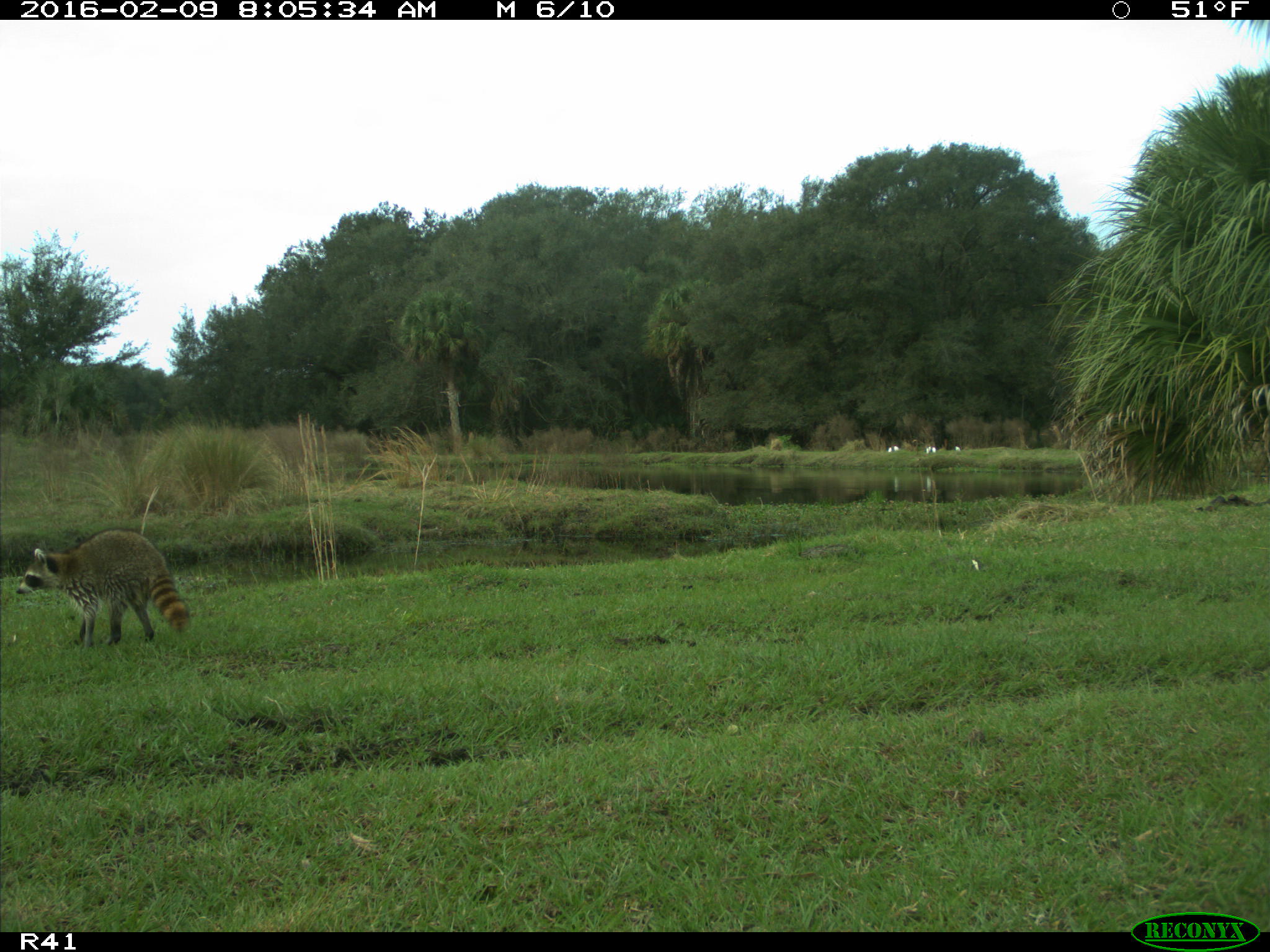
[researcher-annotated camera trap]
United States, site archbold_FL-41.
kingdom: Animalia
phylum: Chordata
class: Mammalia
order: Carnivora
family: Procyonidae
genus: Procyon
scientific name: Procyon lotor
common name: common raccoon